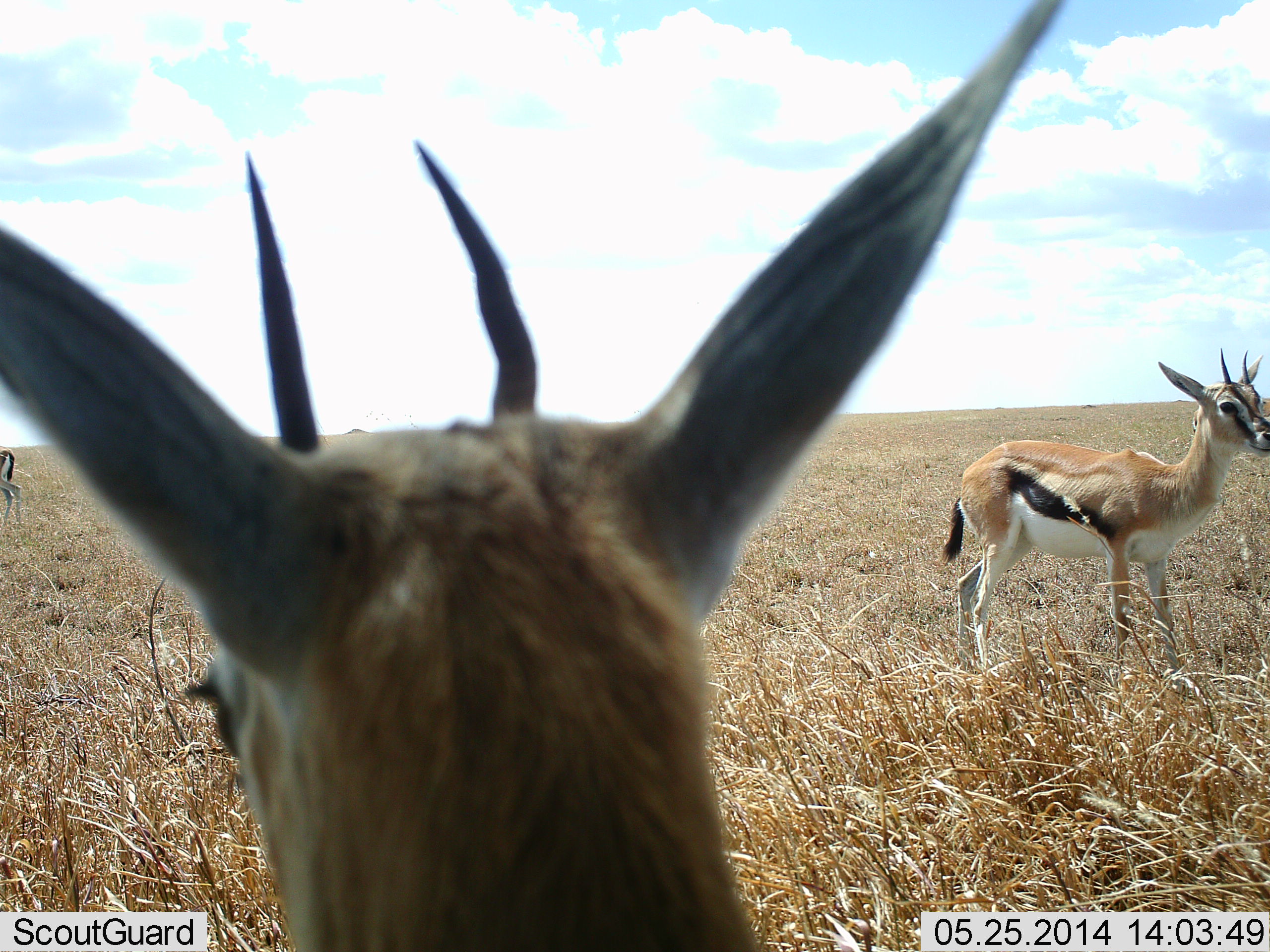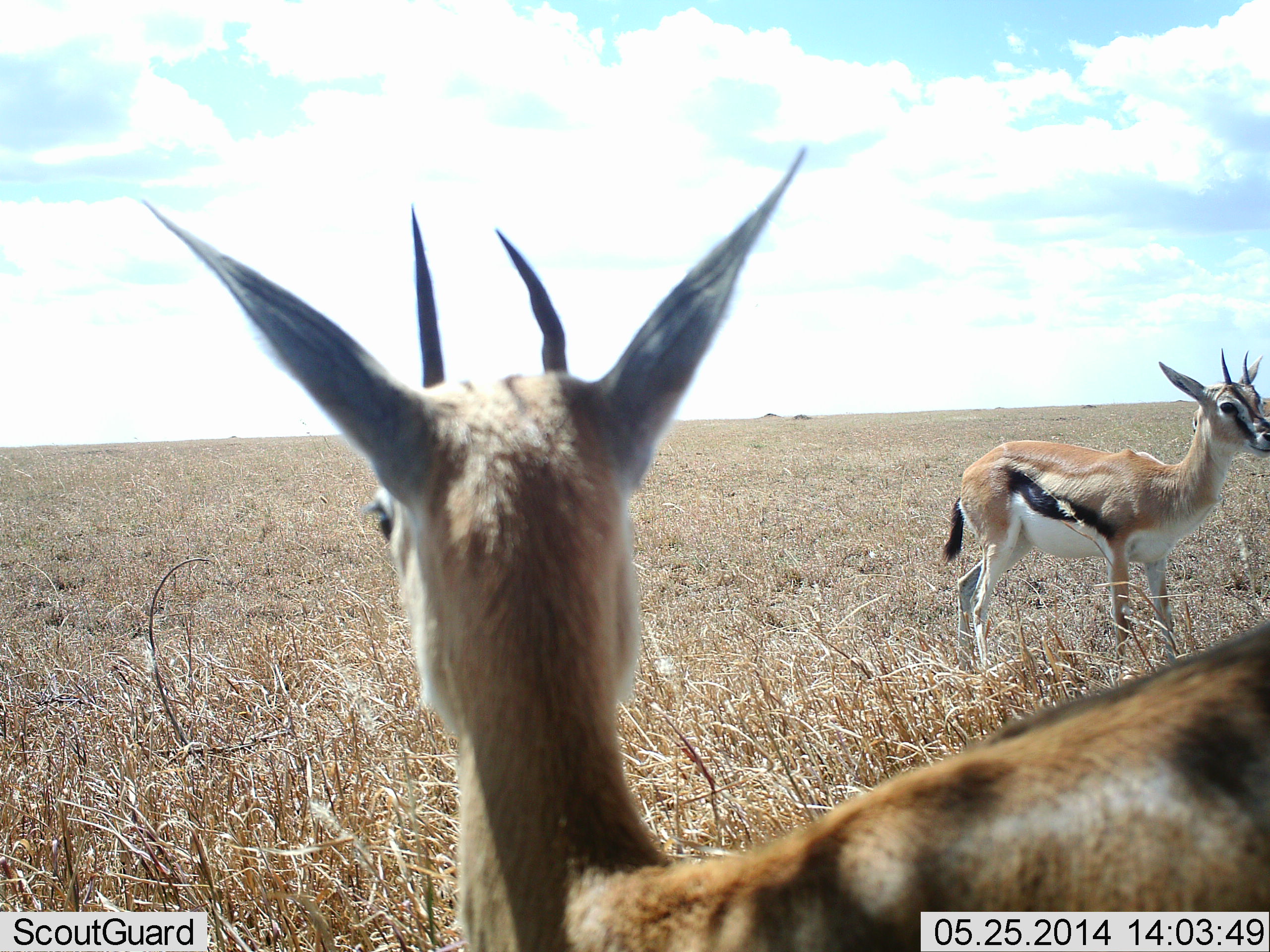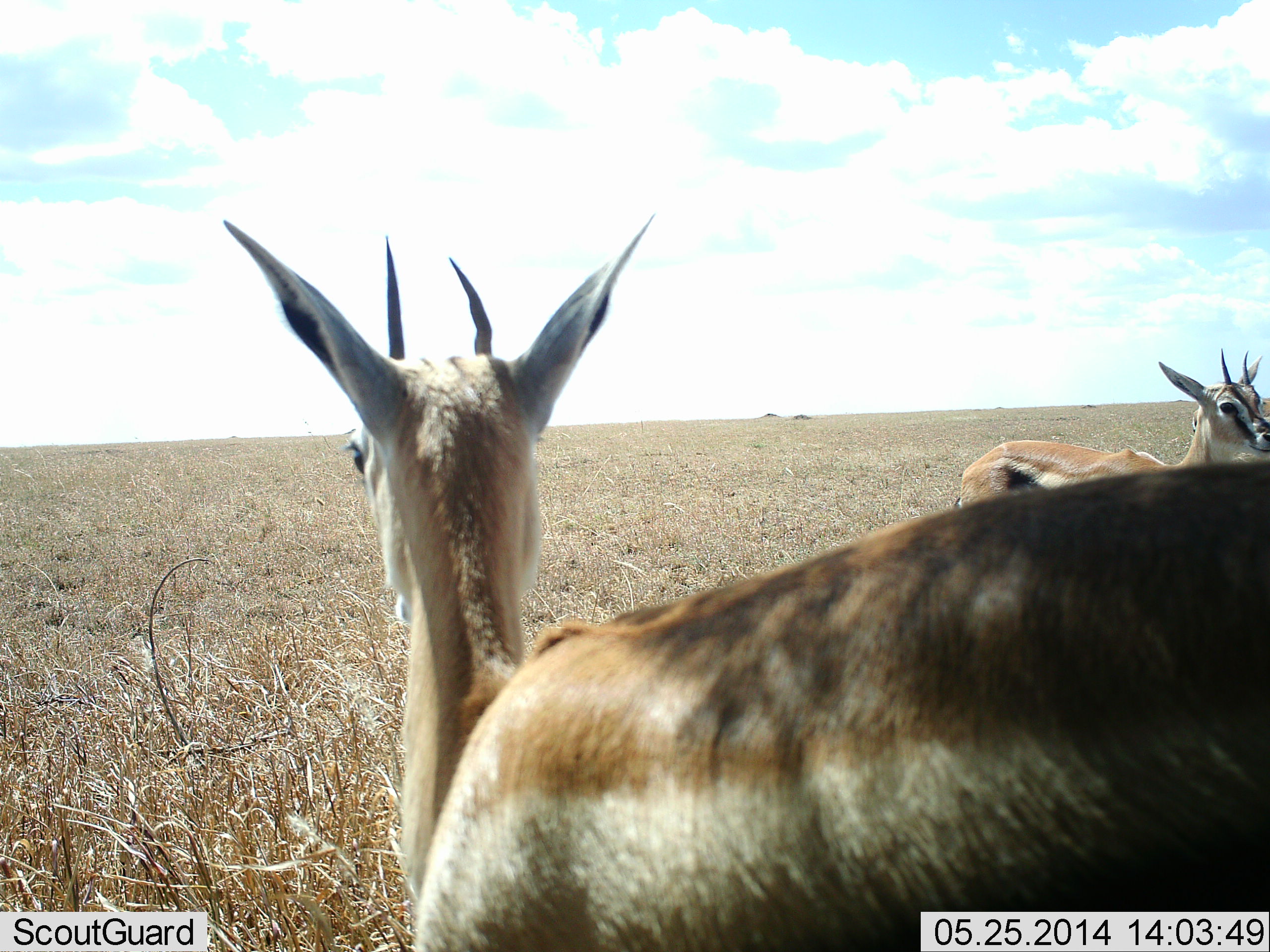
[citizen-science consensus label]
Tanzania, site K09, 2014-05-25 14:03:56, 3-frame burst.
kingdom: Animalia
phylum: Chordata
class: Mammalia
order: Artiodactyla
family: Bovidae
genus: Eudorcas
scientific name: Eudorcas thomsonii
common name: thomson's gazelle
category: gazellethomsons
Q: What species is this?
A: Gazellethomsons (thomson's gazelle) (Eudorcas thomsonii).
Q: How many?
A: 2.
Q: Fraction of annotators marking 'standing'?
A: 100%.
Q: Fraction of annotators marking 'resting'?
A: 0%.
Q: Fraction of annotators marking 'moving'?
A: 50%.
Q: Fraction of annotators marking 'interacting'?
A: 0%.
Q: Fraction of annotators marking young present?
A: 0%.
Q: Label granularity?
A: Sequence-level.